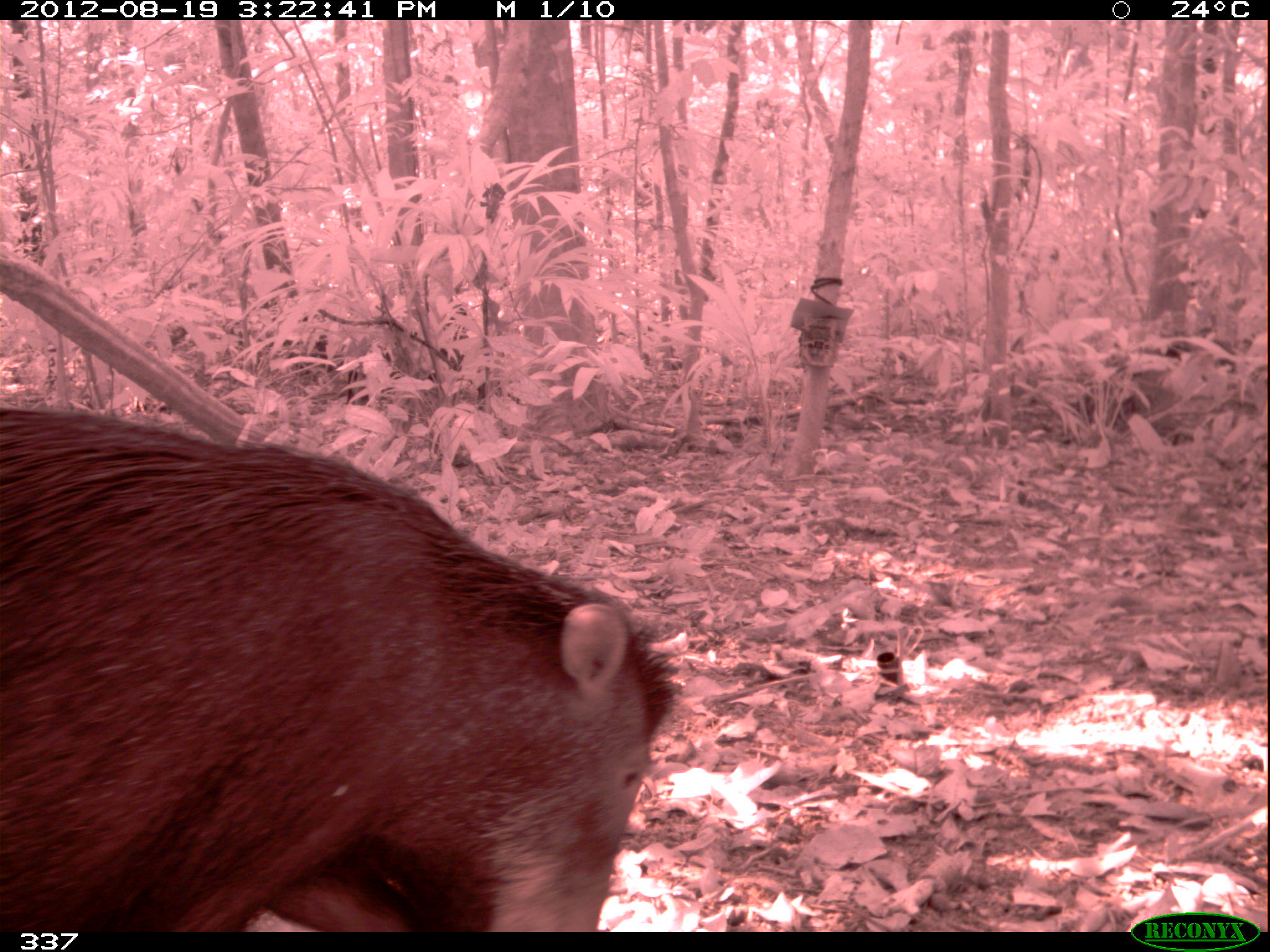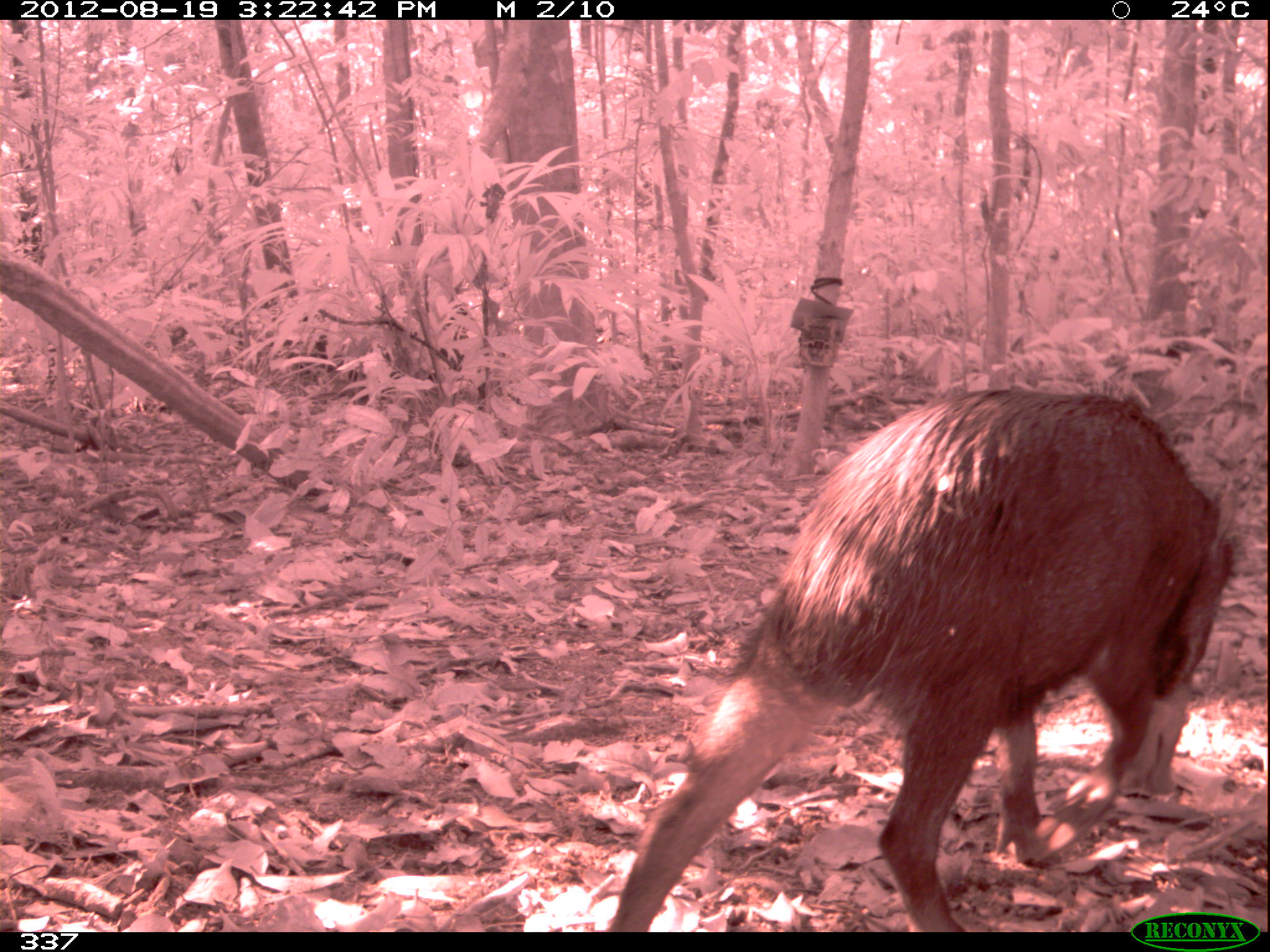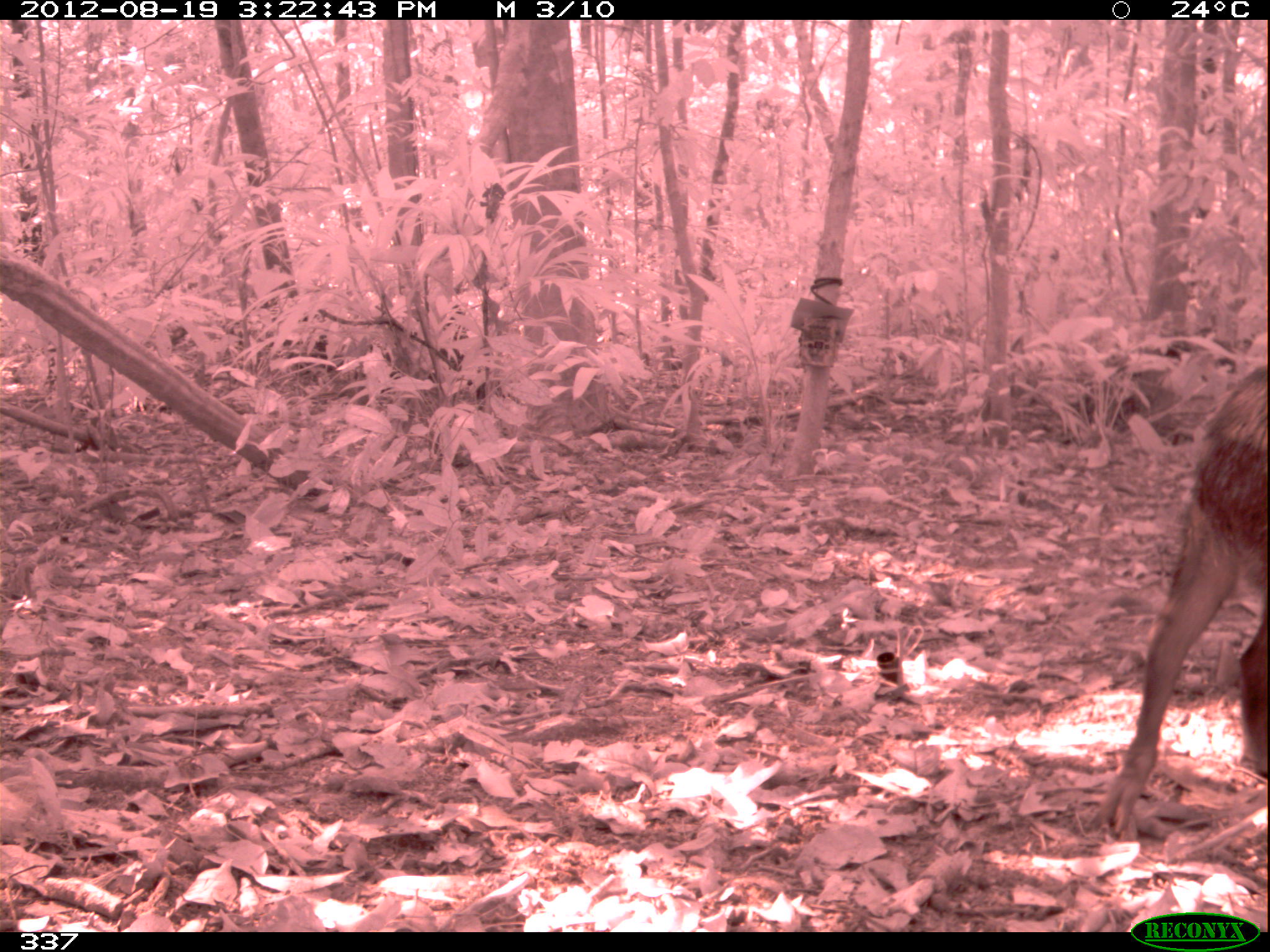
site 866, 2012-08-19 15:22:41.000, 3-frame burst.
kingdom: Animalia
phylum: Chordata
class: Mammalia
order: Artiodactyla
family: Tayassuidae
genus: Tayassu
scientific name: Tayassu pecari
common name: white-lipped peccary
Tayassu pecari (white-lipped peccary).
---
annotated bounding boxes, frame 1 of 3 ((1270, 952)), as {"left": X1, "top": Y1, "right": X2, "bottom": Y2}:
tayassu pecari: {"left": 1, "top": 397, "right": 681, "bottom": 932}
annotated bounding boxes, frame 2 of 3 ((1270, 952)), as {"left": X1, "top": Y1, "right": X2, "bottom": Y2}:
tayassu pecari: {"left": 604, "top": 387, "right": 1240, "bottom": 930}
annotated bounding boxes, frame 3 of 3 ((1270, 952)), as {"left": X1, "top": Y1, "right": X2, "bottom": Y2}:
tayassu pecari: {"left": 1080, "top": 364, "right": 1270, "bottom": 837}